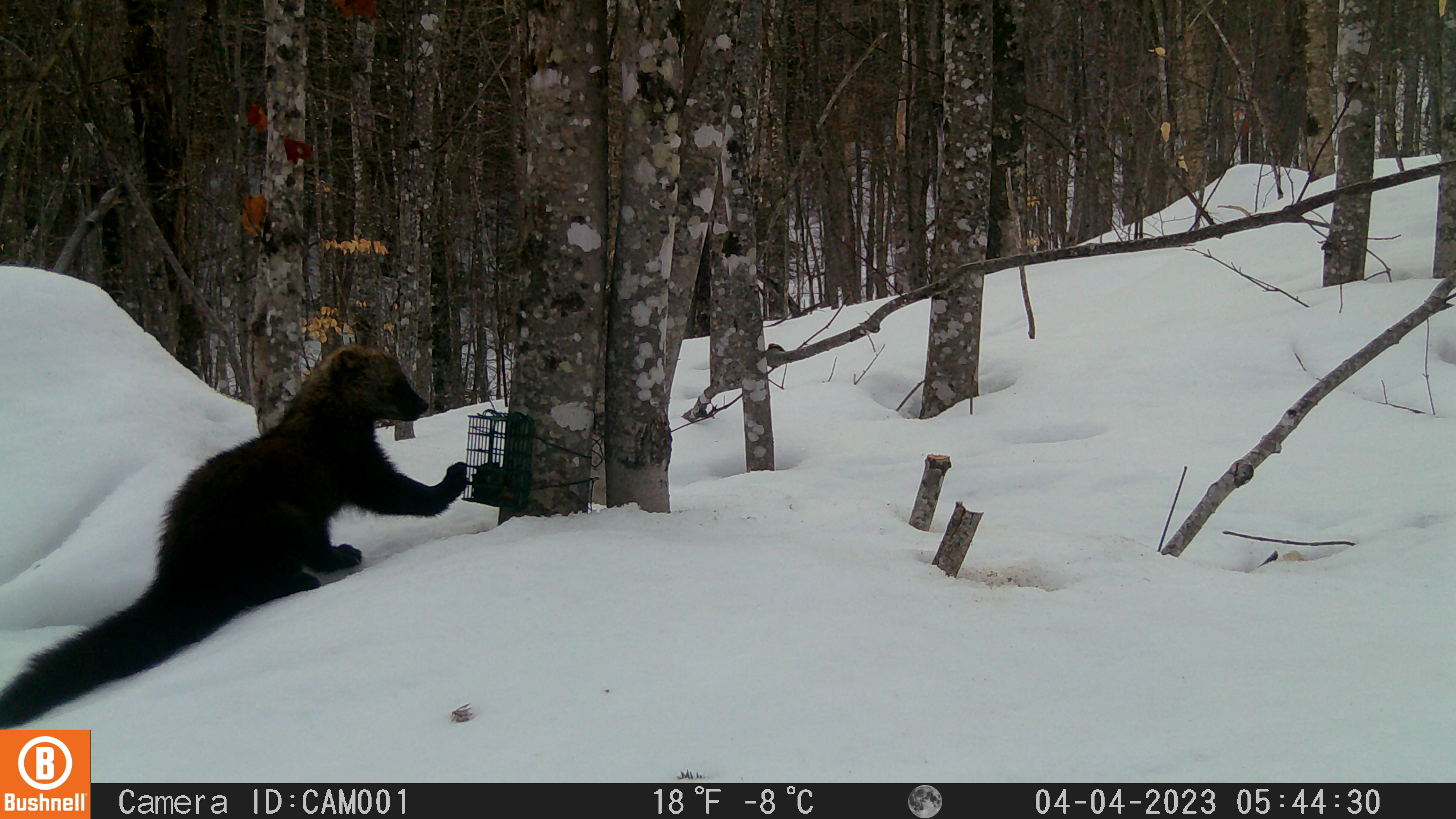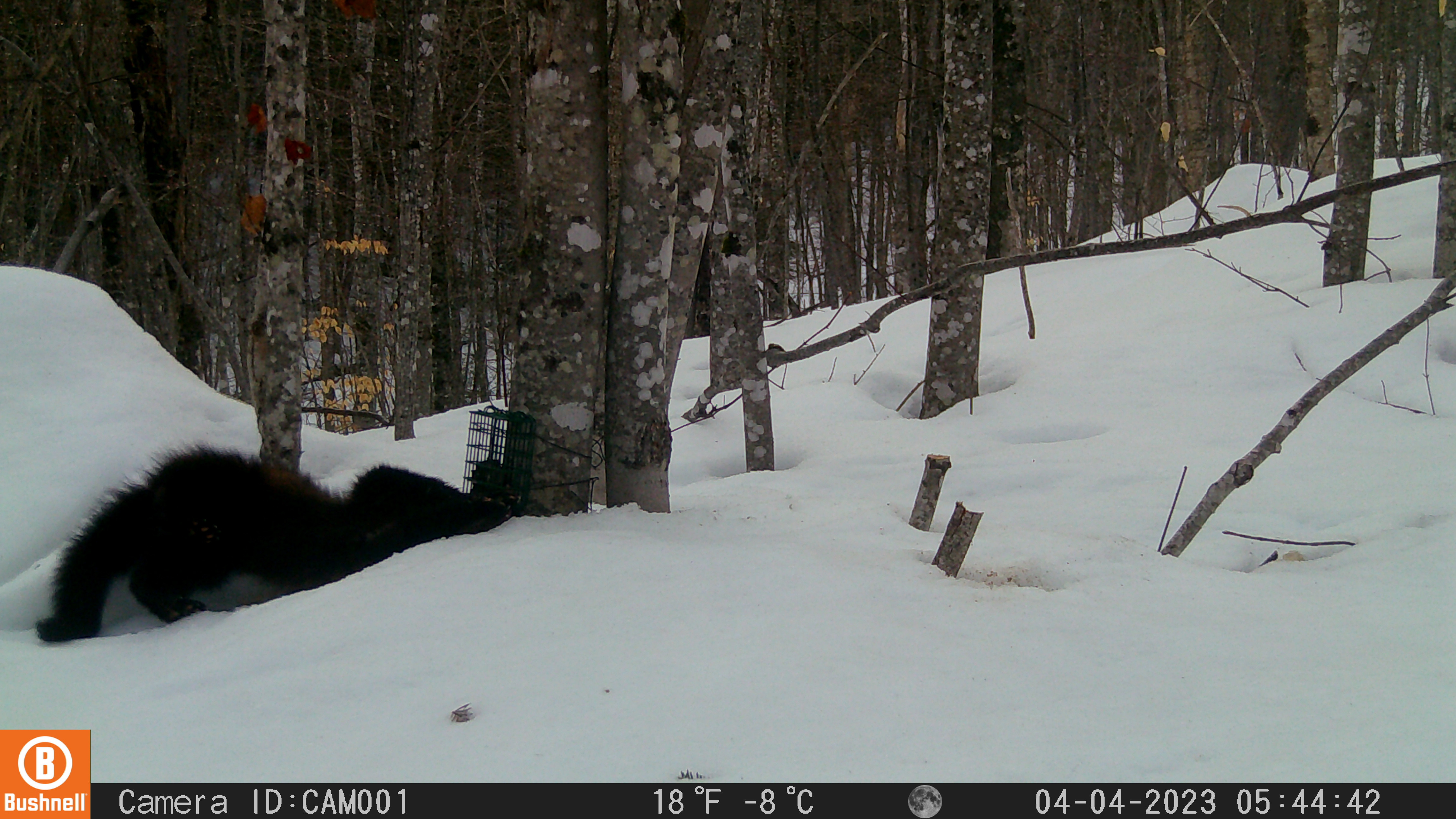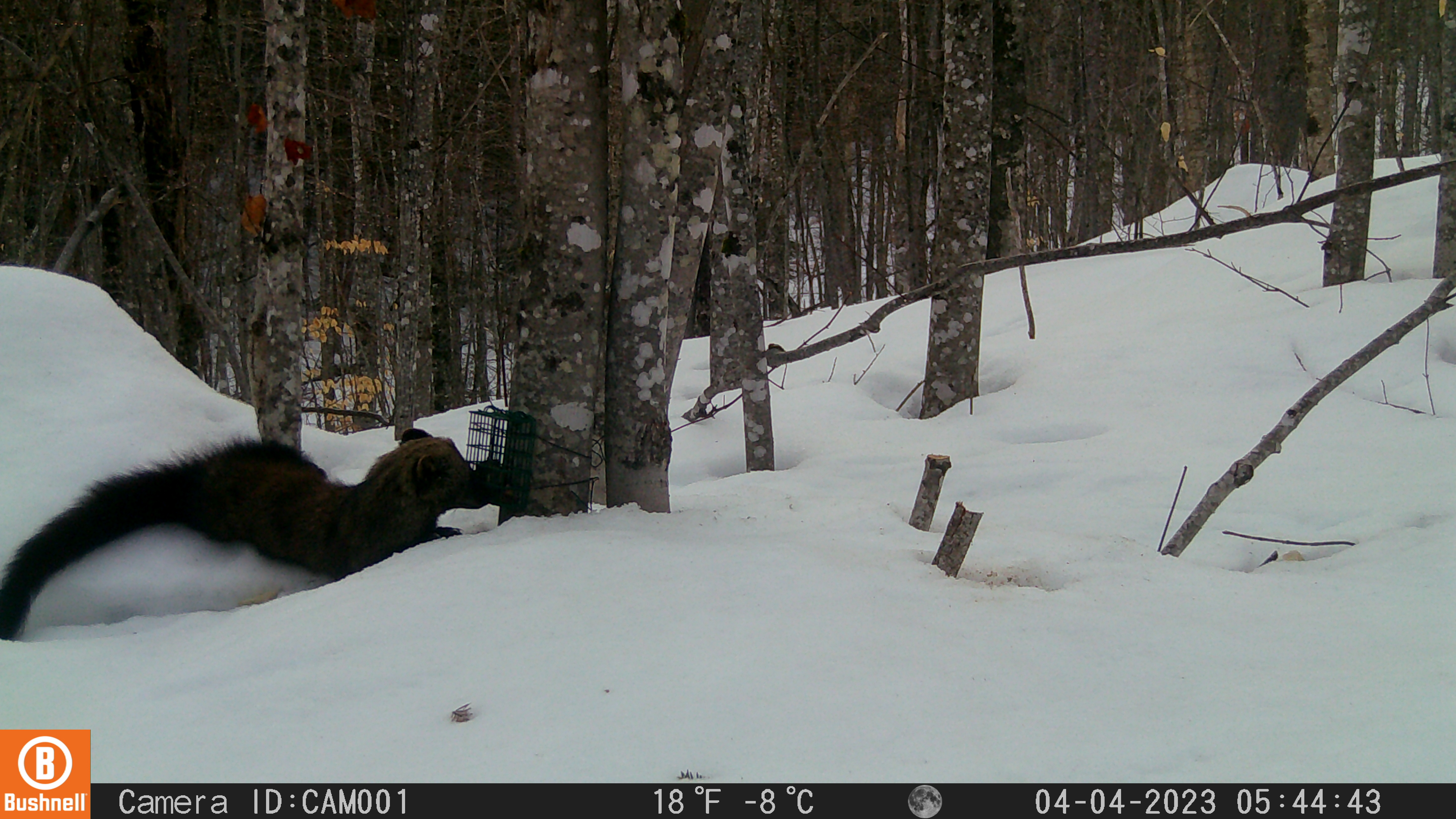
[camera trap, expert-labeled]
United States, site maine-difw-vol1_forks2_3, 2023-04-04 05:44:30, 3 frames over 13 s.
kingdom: Animalia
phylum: Chordata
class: Mammalia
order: Carnivora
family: Mustelidae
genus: Pekania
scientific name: Pekania pennanti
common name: fisher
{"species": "fisher (Pekania pennanti)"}